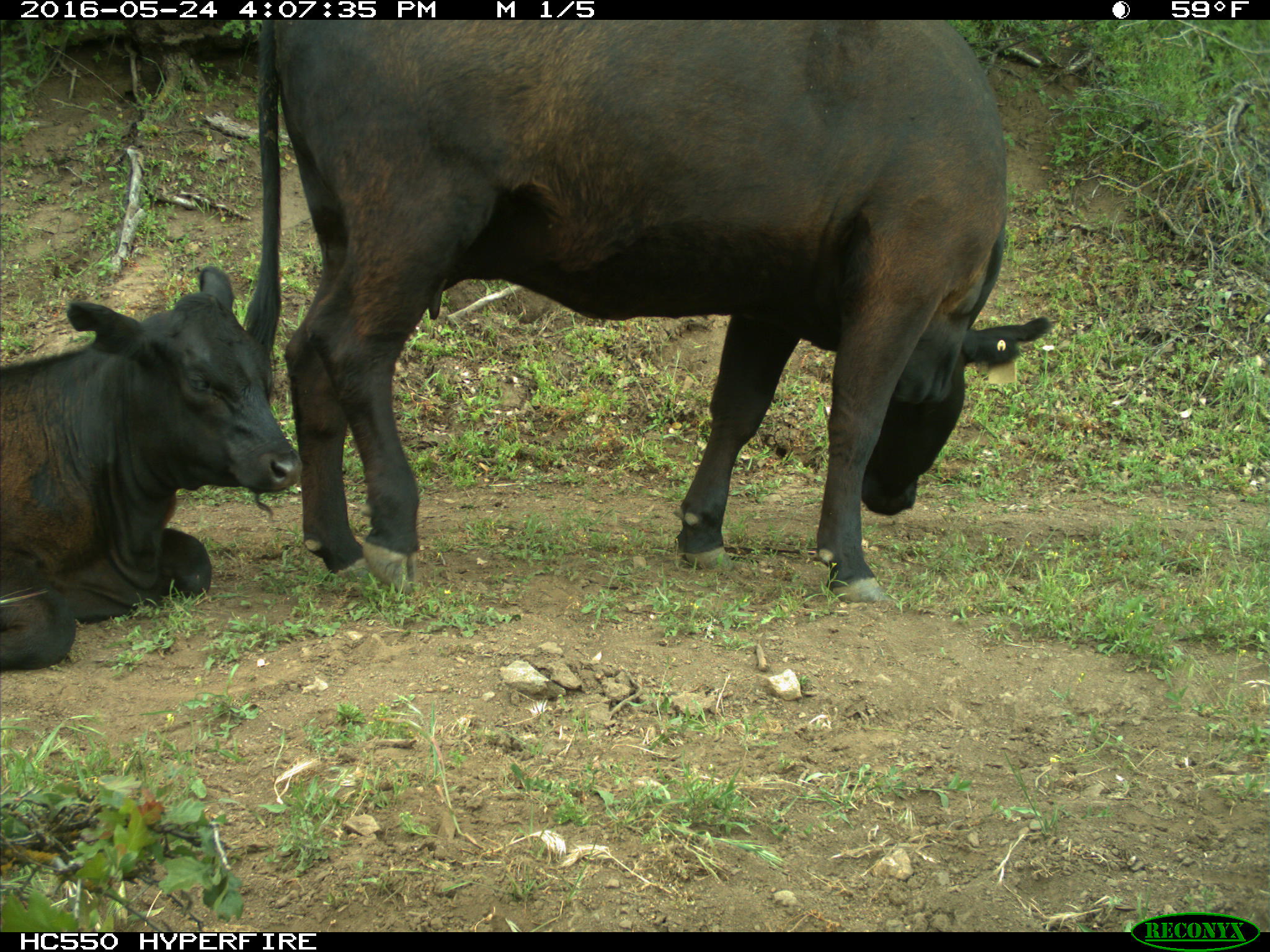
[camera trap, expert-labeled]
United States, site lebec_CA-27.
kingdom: Animalia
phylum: Chordata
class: Mammalia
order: Artiodactyla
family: Bovidae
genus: Bos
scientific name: Bos taurus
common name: domestic cow